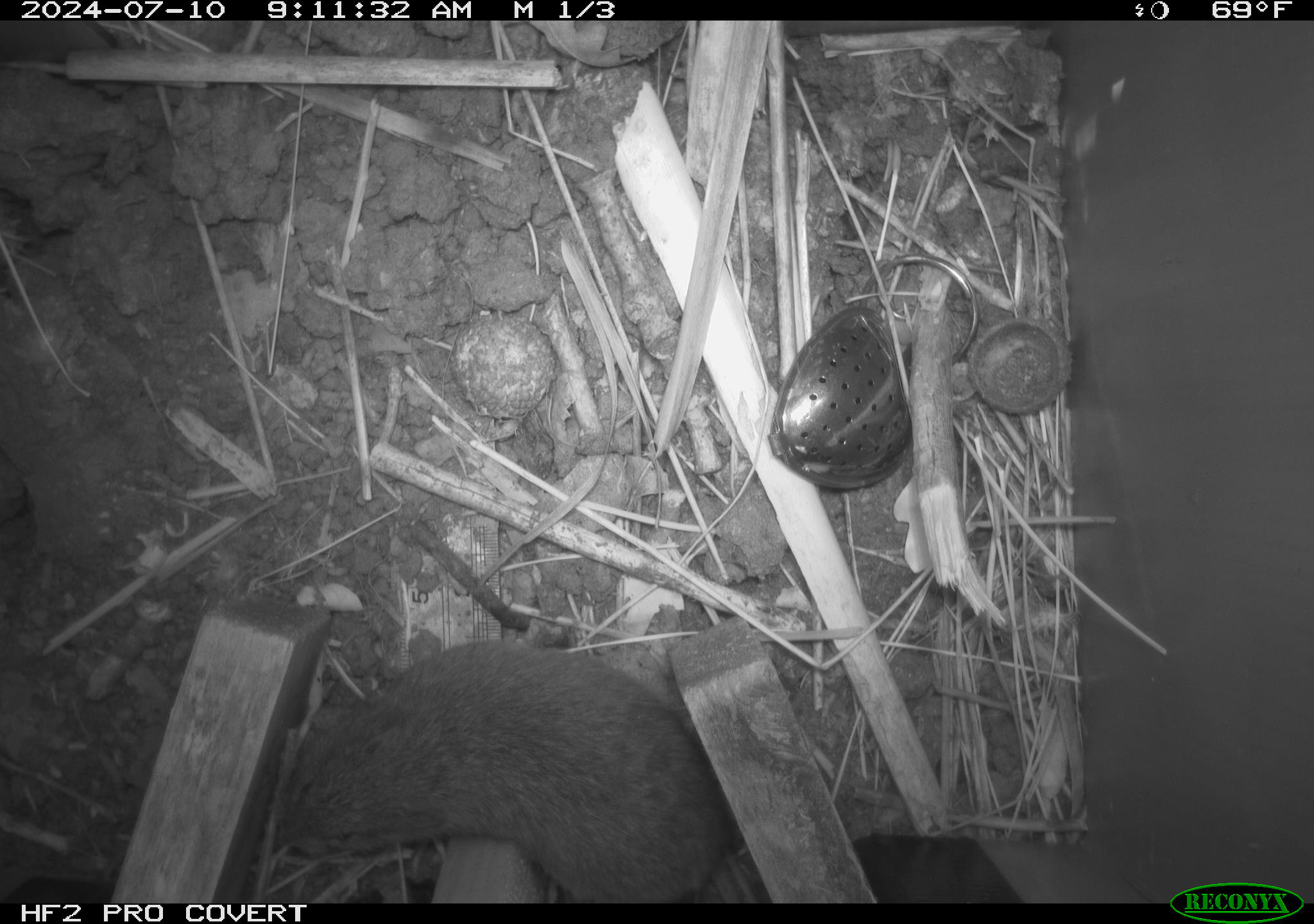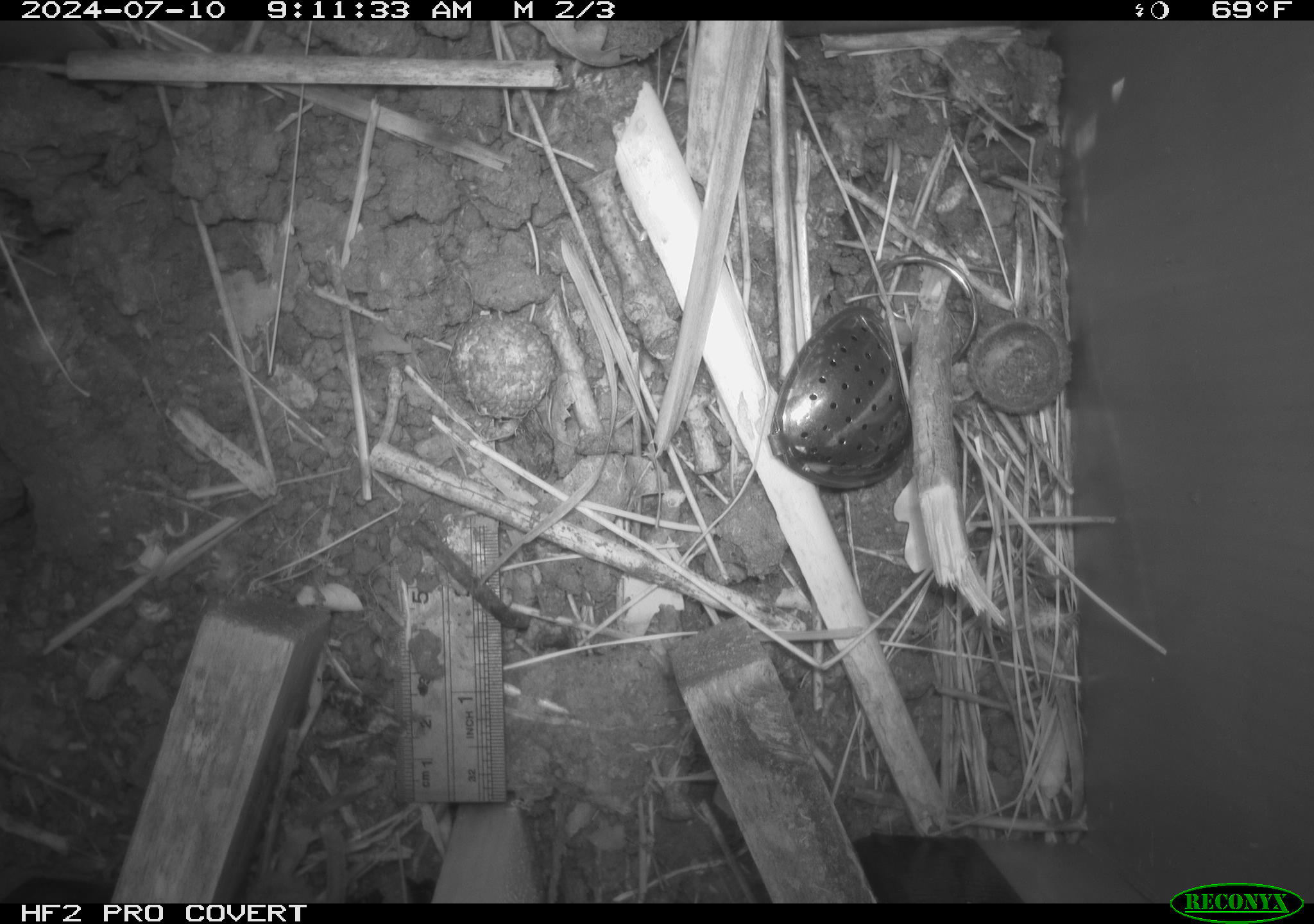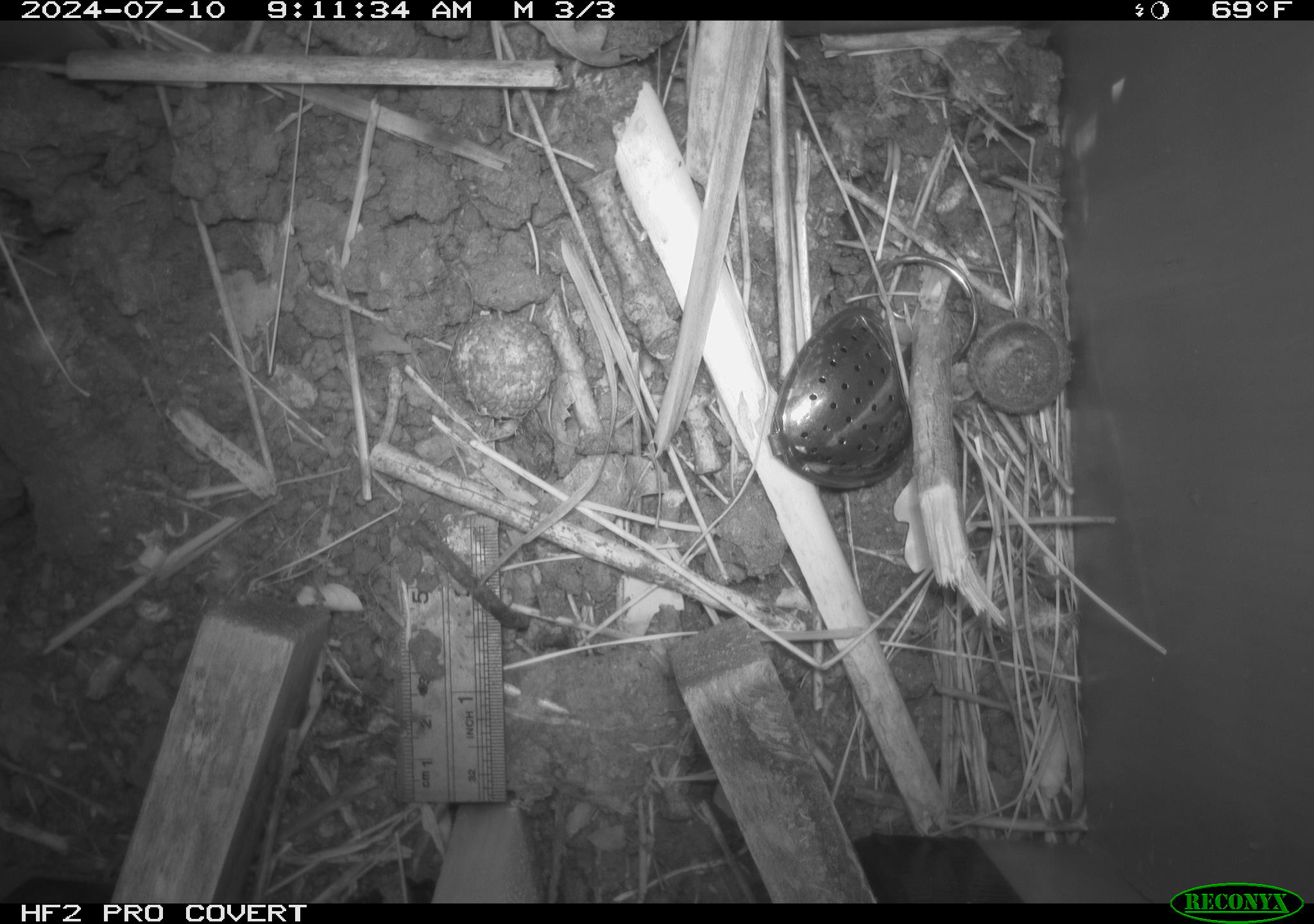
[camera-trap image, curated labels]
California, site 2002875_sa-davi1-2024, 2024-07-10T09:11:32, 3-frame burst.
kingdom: Animalia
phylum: Chordata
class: Mammalia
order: Rodentia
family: Cricetidae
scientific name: Arvicolinae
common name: voles, lemmings, and muskrats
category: arvicolinae subfamily